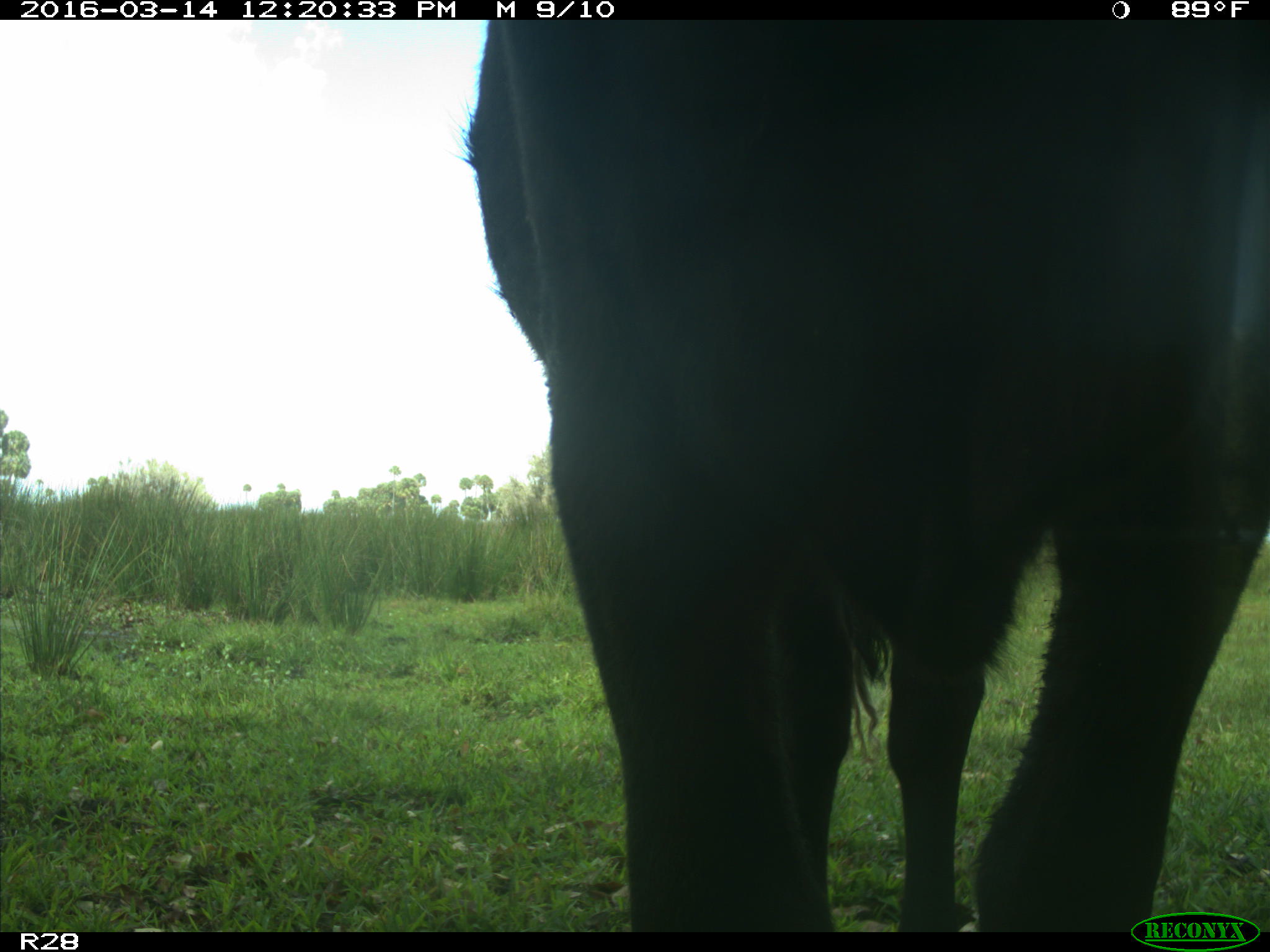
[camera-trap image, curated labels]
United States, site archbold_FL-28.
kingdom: Animalia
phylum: Chordata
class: Mammalia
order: Artiodactyla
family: Bovidae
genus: Bos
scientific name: Bos taurus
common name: domestic cow